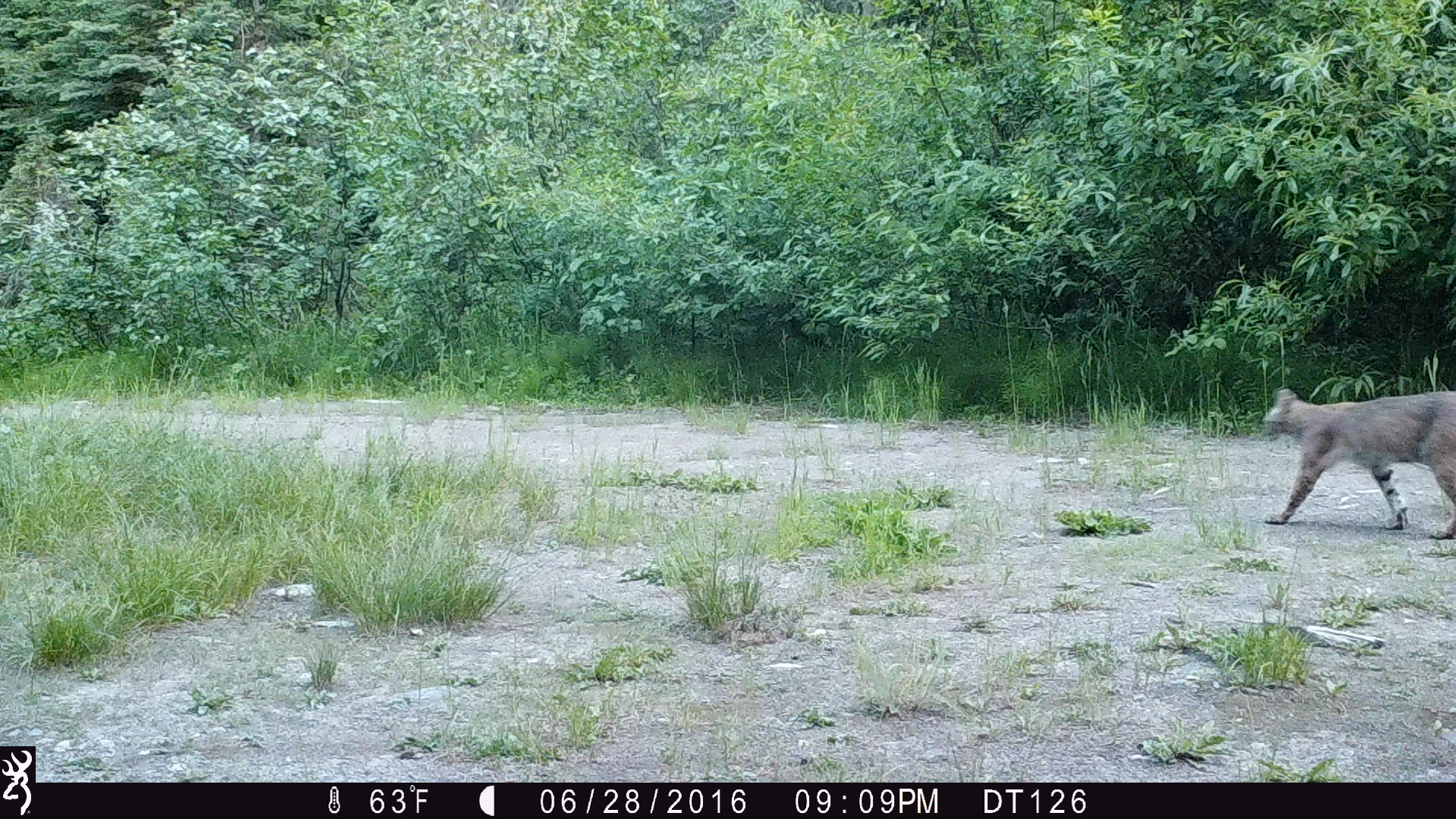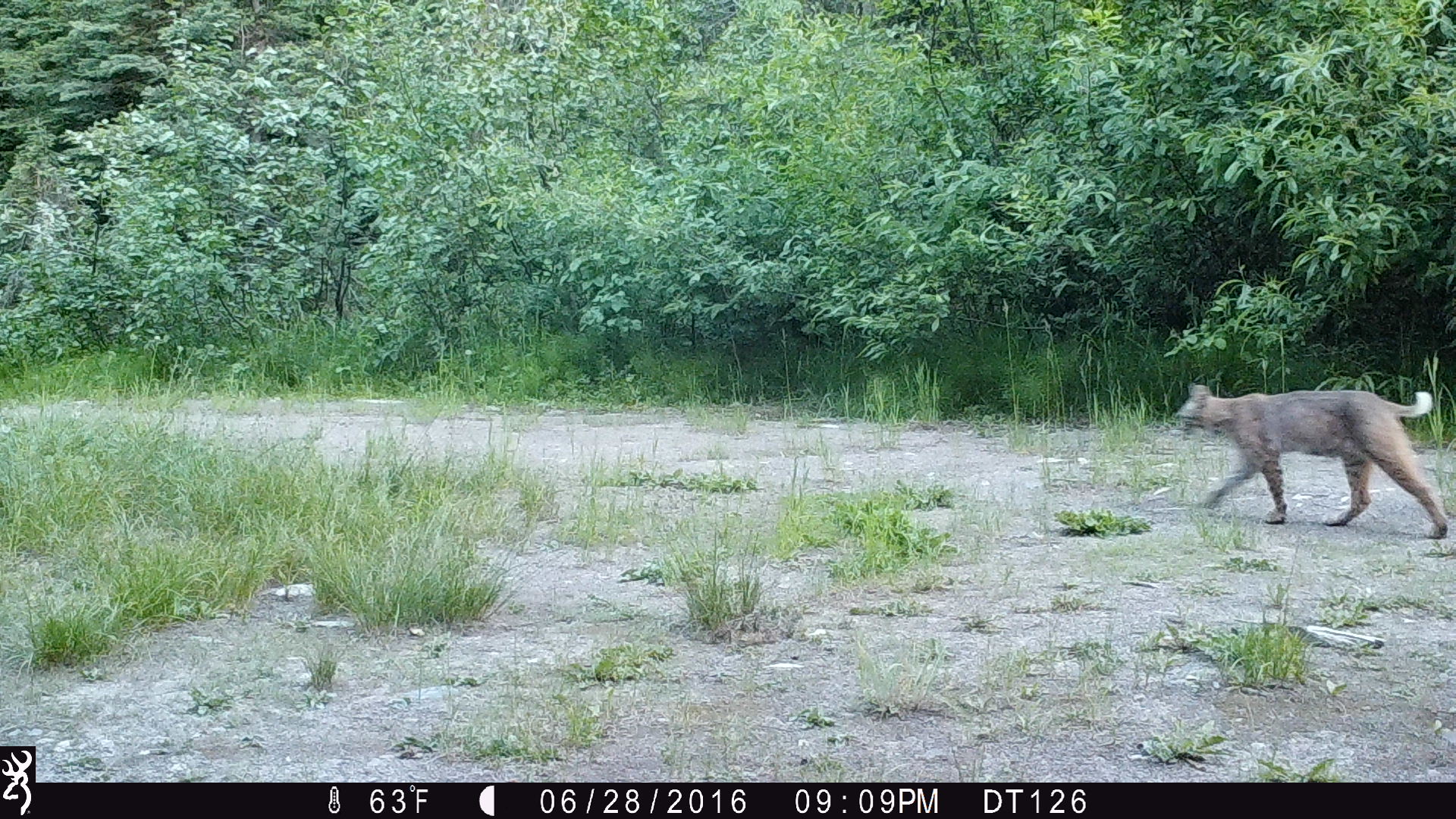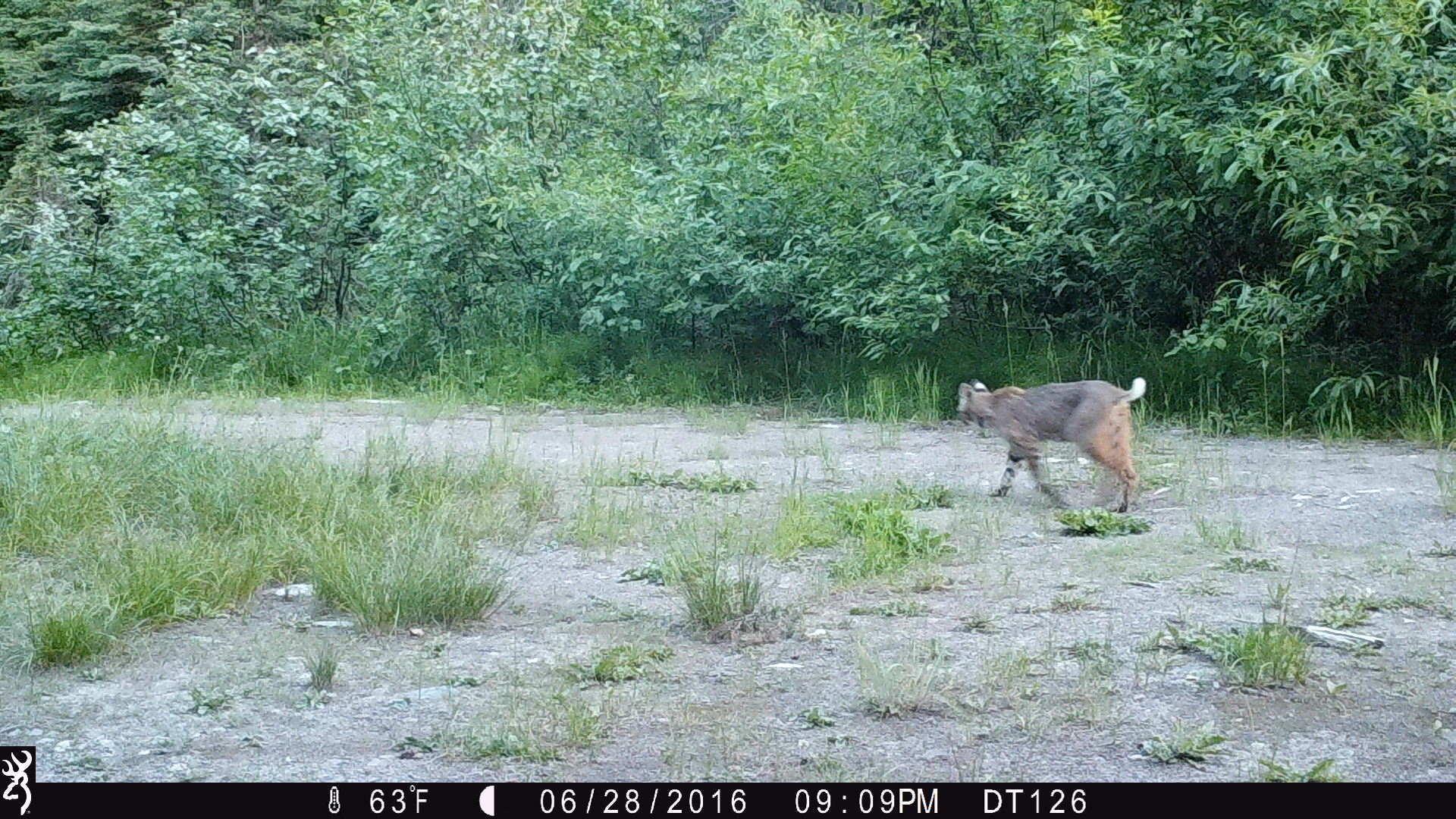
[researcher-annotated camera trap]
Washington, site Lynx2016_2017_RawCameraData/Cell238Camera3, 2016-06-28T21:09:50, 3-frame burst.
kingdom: Animalia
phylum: Chordata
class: Mammalia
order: Carnivora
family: Felidae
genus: Lynx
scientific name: Lynx rufus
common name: bobcat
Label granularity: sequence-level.